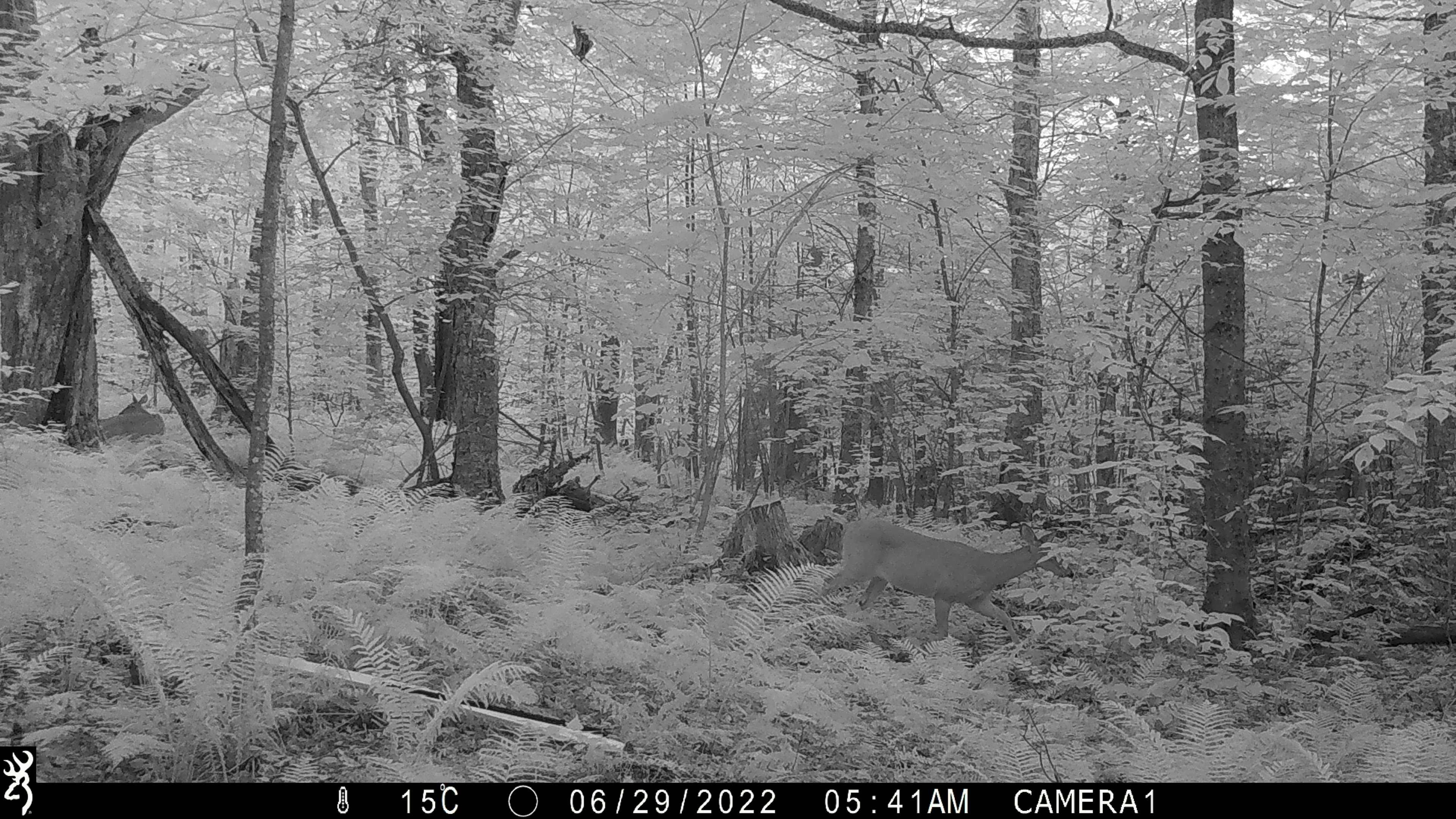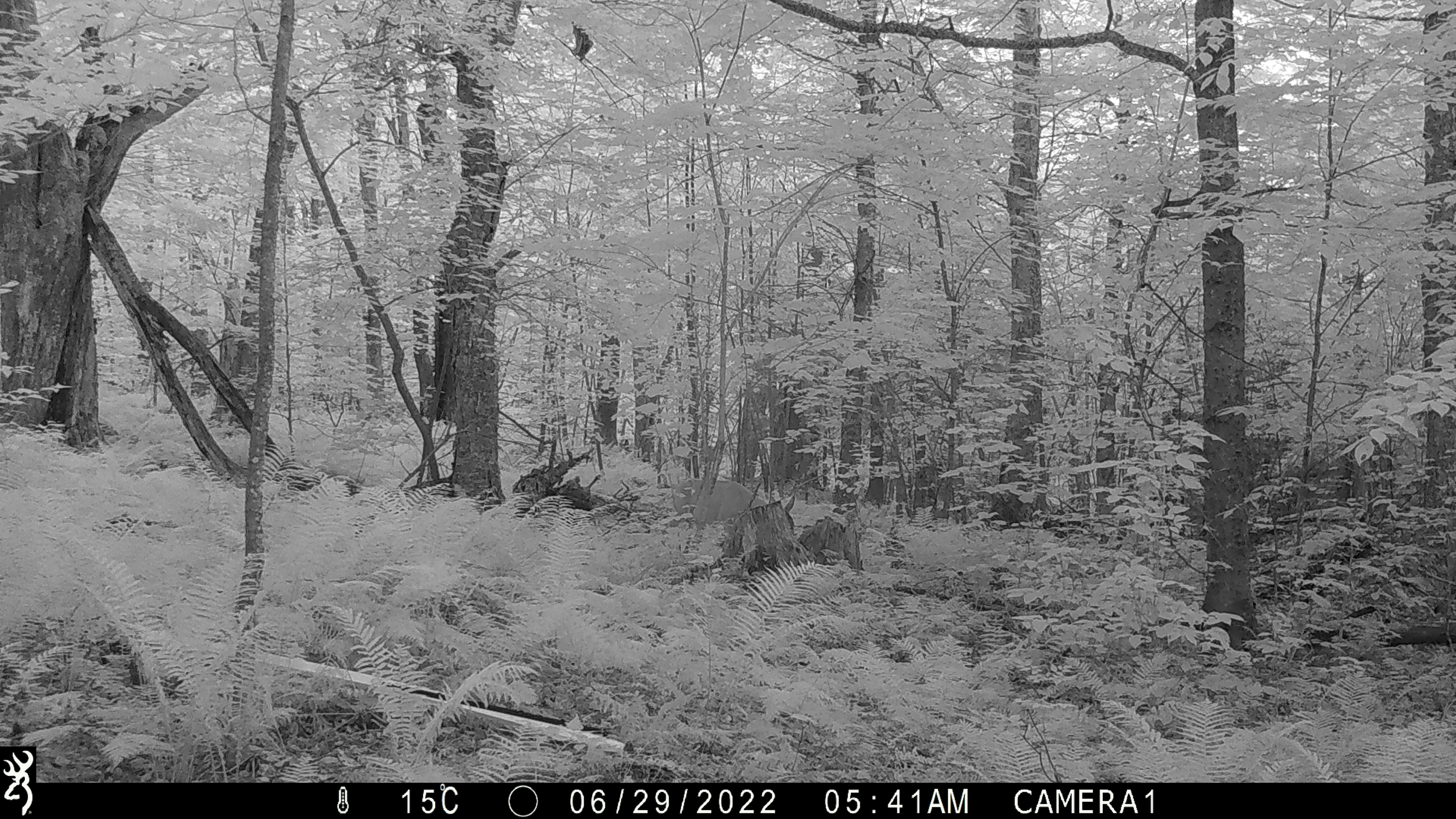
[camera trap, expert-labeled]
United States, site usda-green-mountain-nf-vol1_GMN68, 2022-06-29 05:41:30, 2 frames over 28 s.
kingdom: Animalia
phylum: Chordata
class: Mammalia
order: Artiodactyla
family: Cervidae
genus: Odocoileus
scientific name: Odocoileus virginianus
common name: white-tailed deer